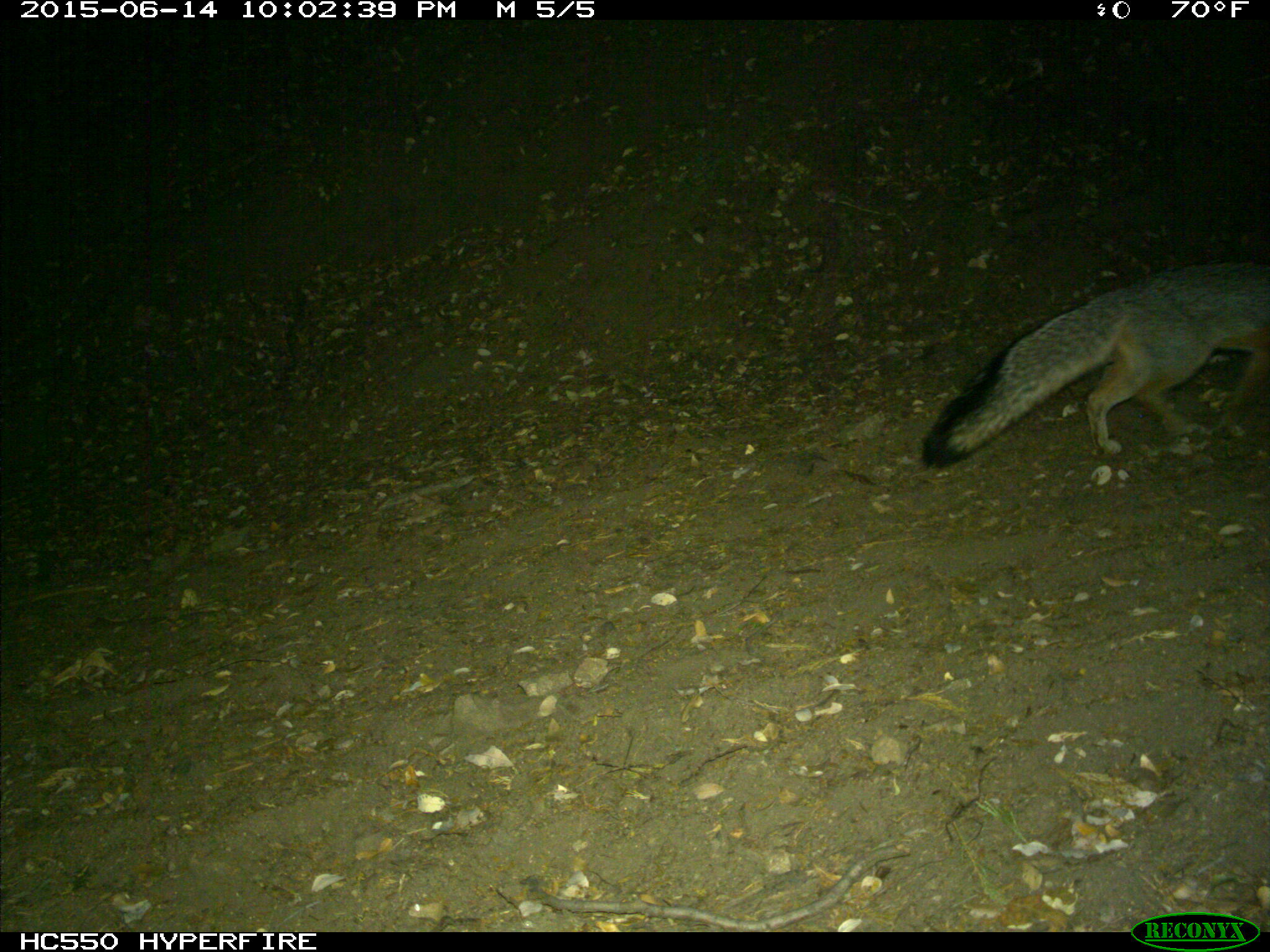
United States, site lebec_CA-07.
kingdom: Animalia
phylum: Chordata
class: Mammalia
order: Carnivora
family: Canidae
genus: Urocyon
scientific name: Urocyon cinereoargenteus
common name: gray fox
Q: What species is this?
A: Urocyon cinereoargenteus (gray fox).